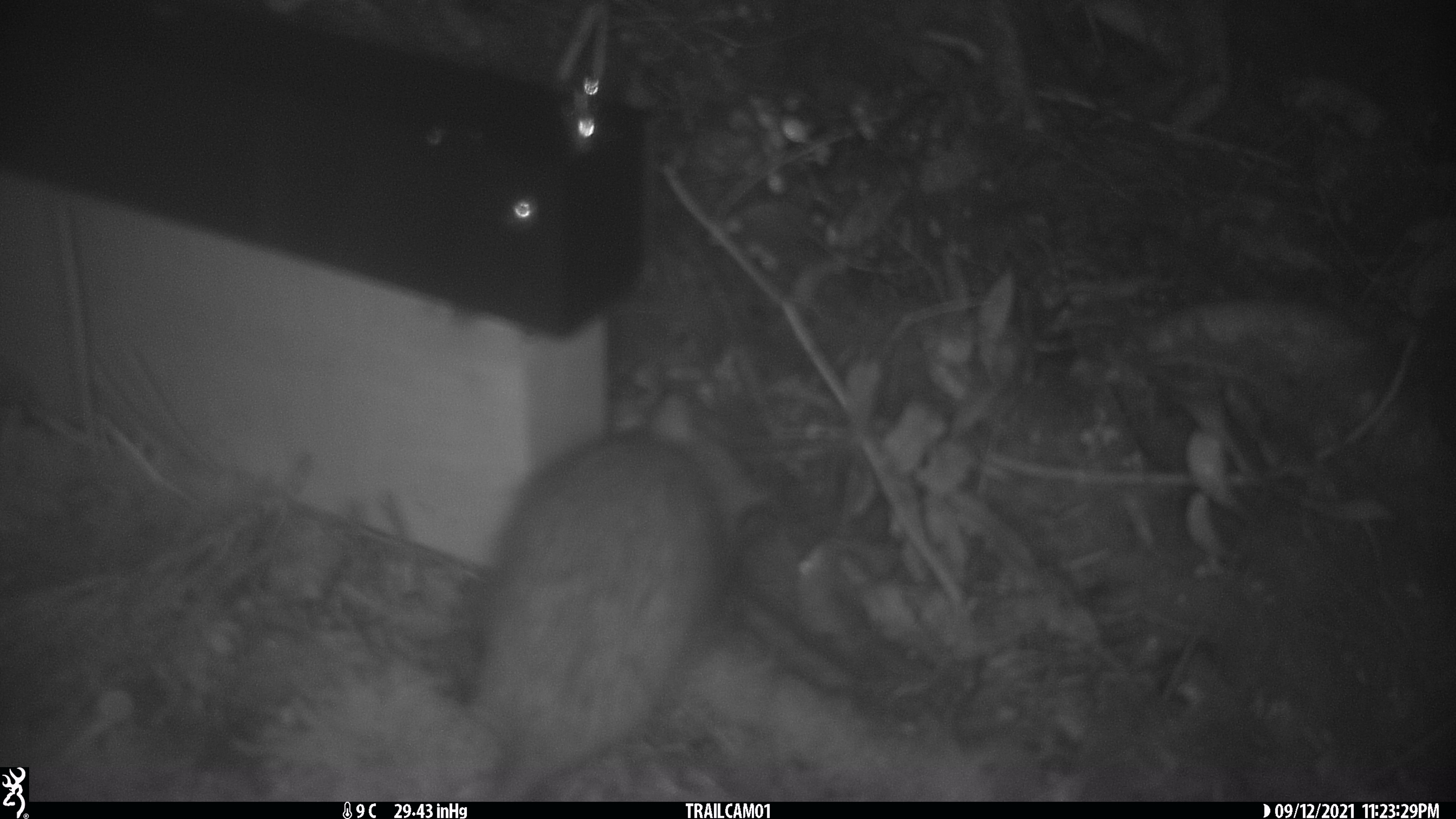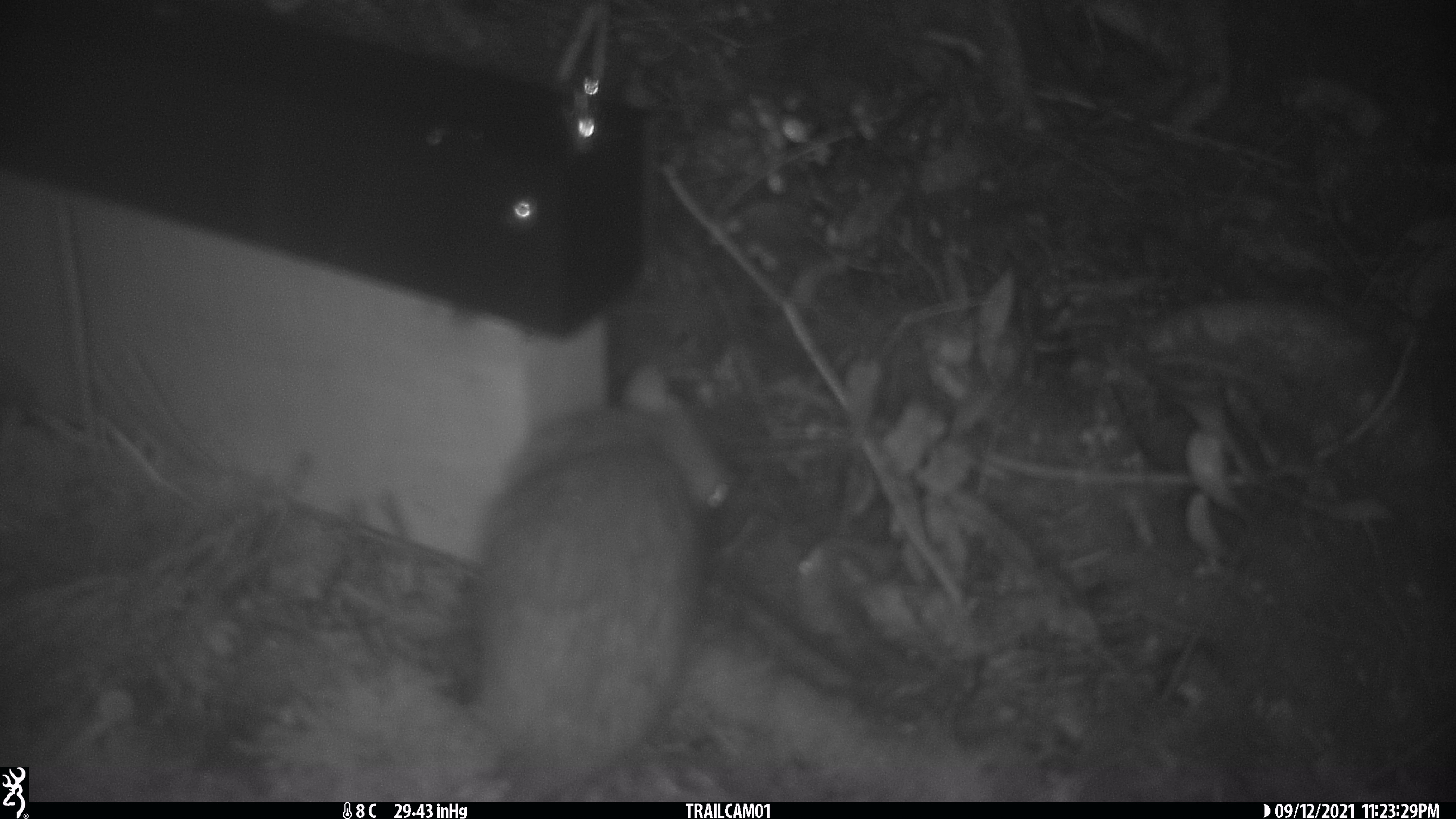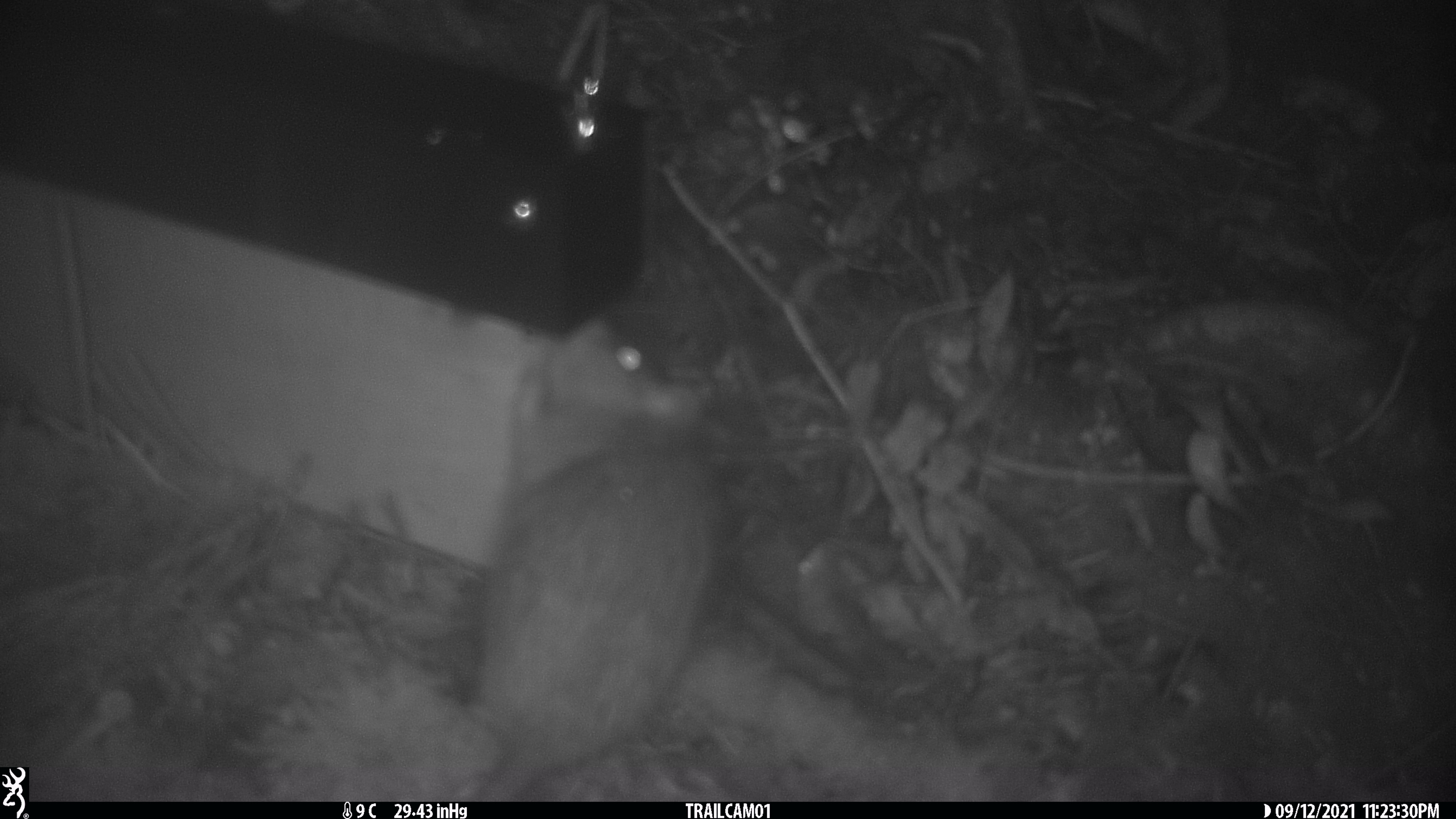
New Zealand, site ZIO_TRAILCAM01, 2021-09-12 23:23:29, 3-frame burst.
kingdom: Animalia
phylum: Chordata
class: Mammalia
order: Rodentia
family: Muridae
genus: Rattus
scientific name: Rattus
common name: rat